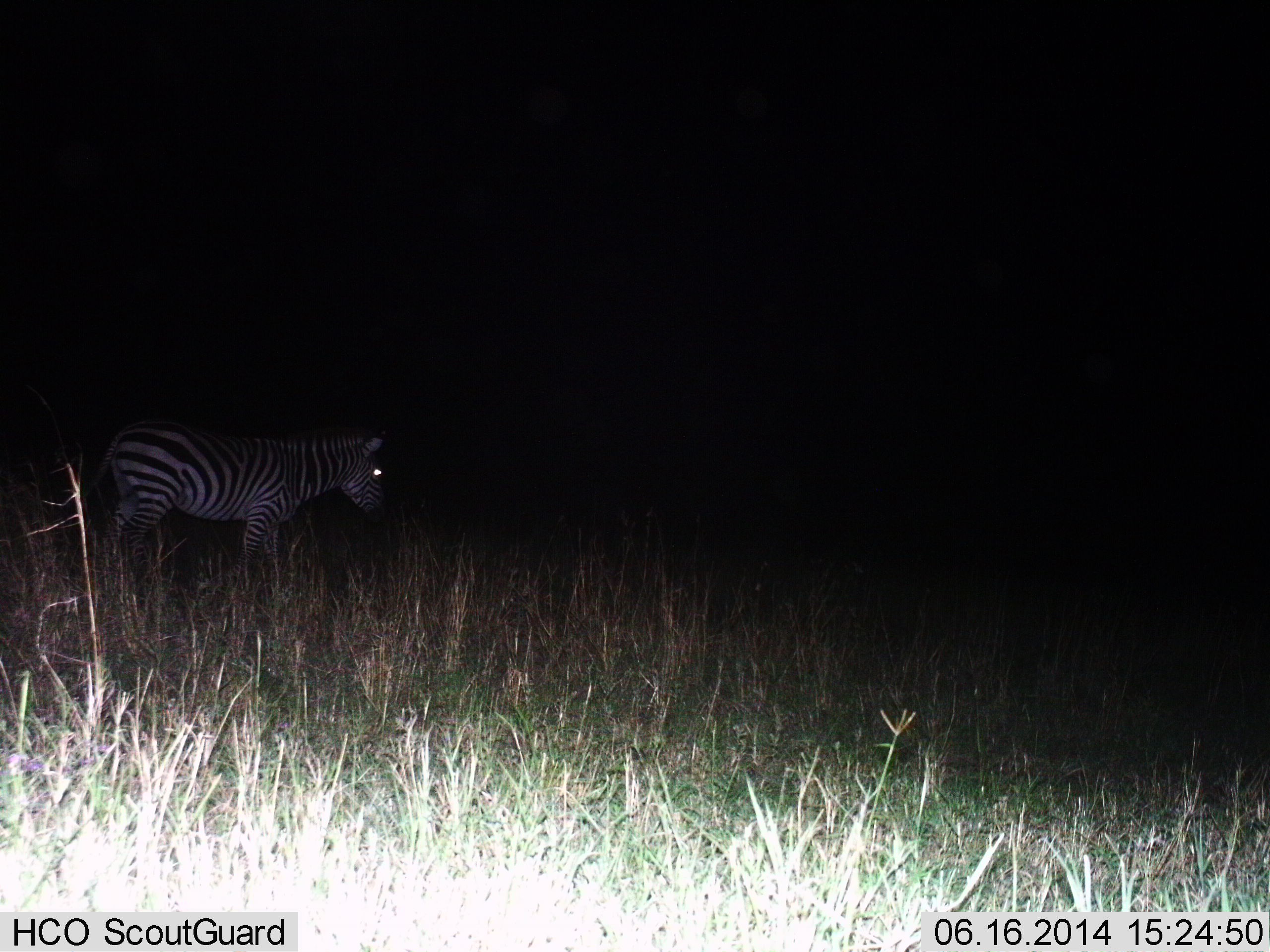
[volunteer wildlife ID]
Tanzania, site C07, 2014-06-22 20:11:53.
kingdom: Animalia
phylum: Chordata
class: Mammalia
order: Perissodactyla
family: Equidae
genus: Equus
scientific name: Equus quagga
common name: plains zebra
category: zebra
Zebra (plains zebra) (Equus quagga), count 1. Behavior (volunteer vote fractions): standing 80%, resting 0%, moving 30%, interacting 0%. Young present (vote fraction): 0%. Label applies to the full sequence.